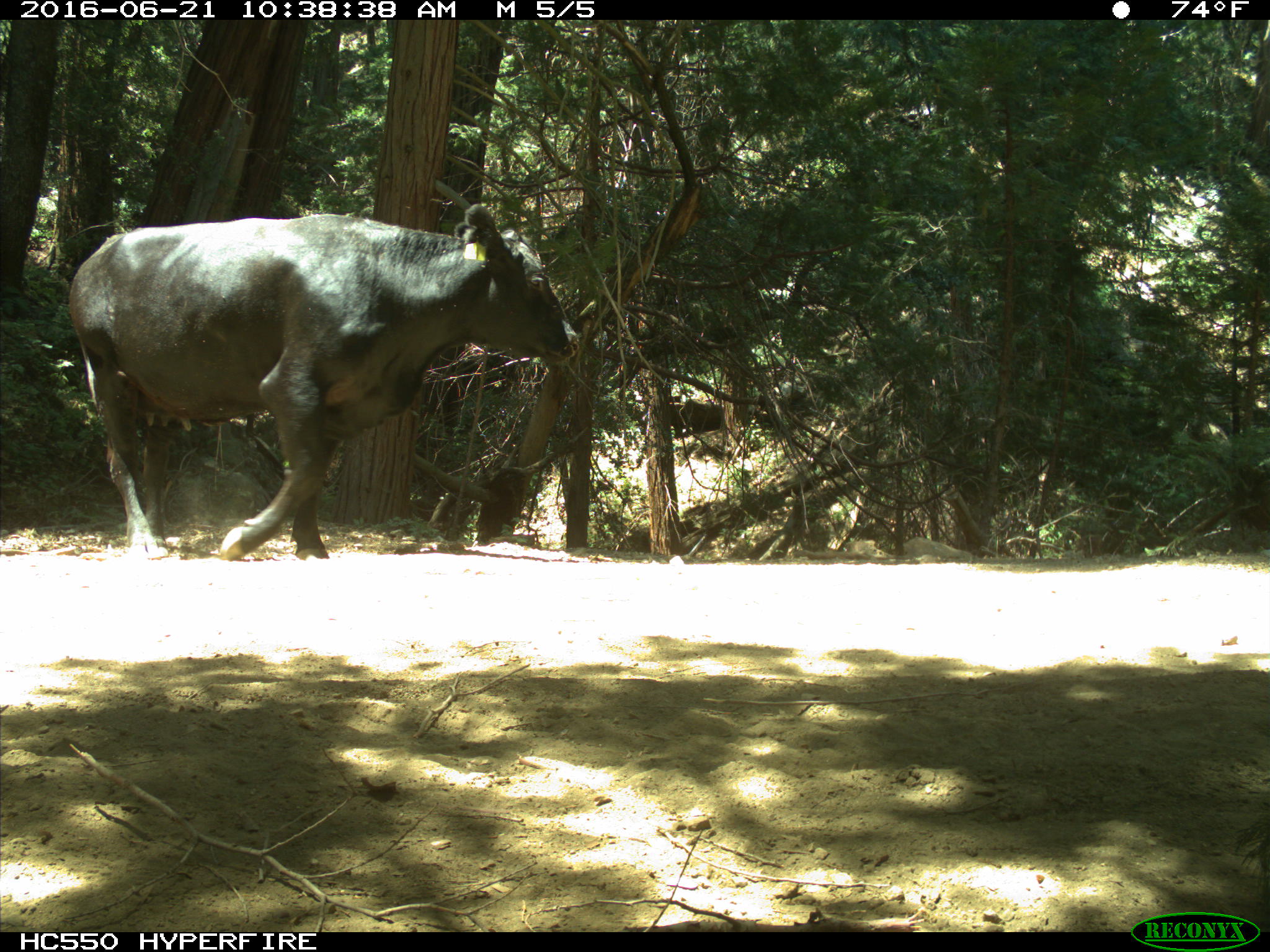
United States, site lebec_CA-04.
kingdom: Animalia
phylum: Chordata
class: Mammalia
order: Artiodactyla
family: Bovidae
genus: Bos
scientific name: Bos taurus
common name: domestic cow